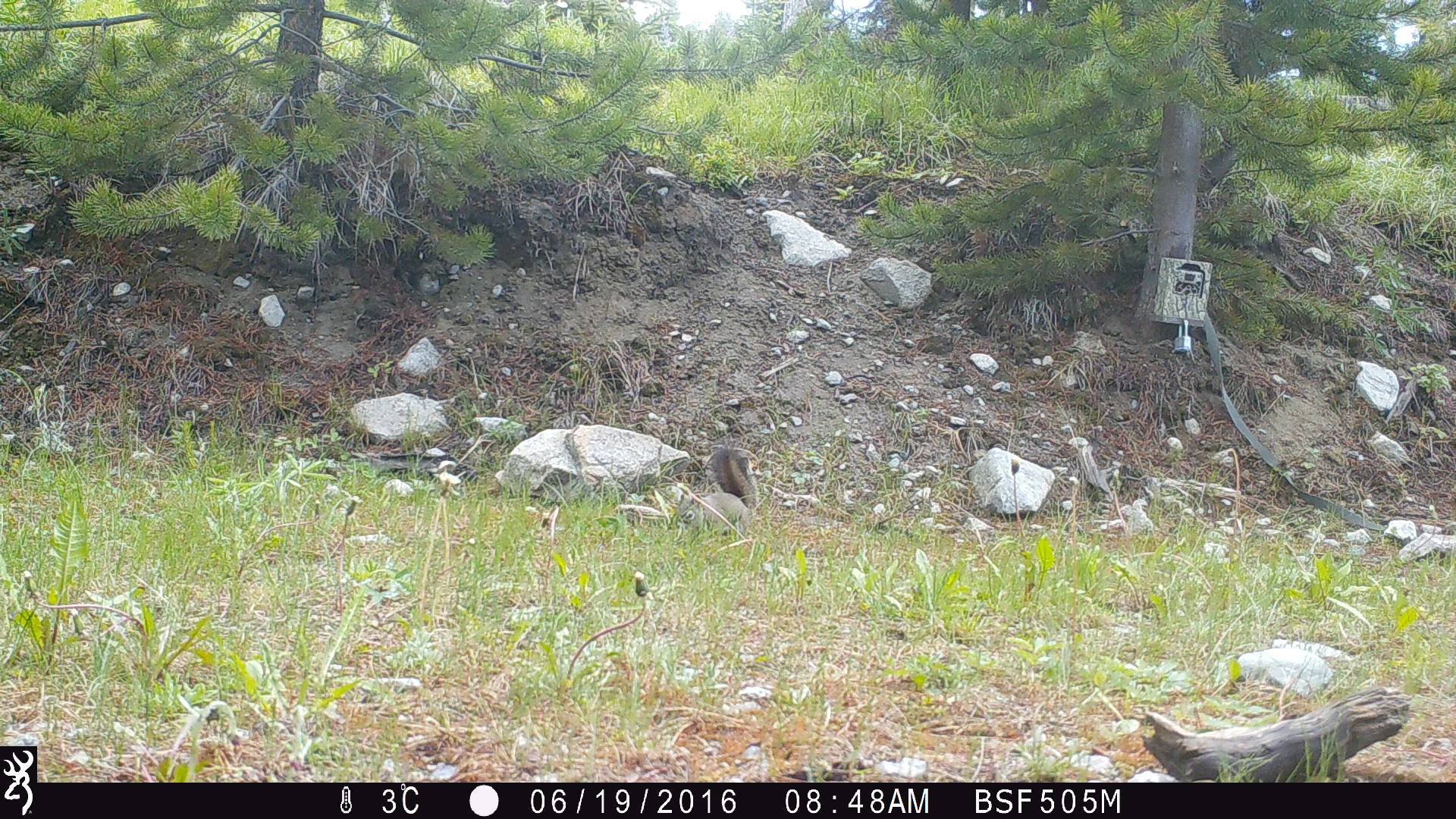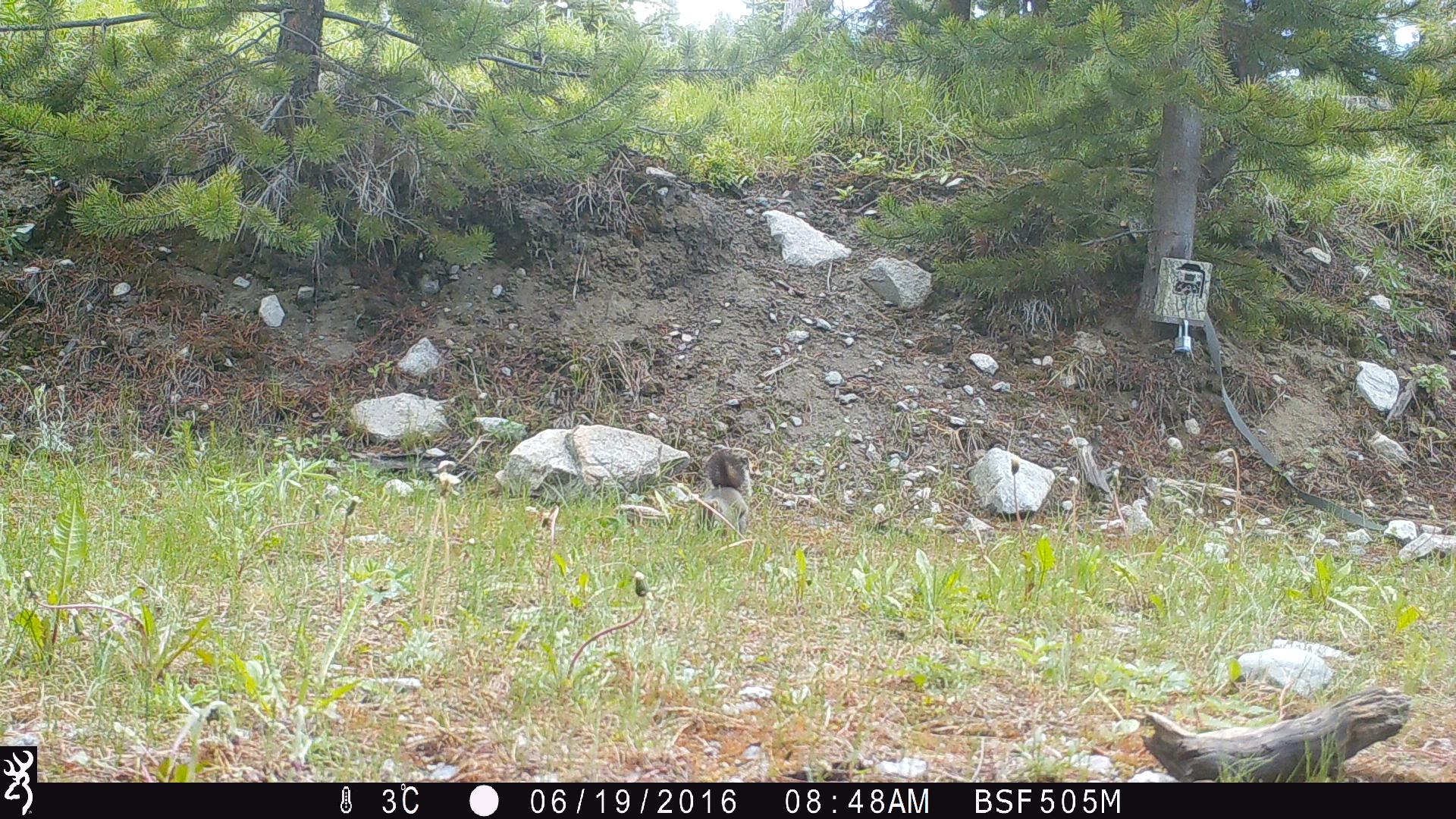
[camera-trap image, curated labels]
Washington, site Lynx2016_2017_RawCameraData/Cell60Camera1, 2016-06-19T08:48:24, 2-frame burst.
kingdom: Animalia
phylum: Chordata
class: Mammalia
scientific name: Mammalia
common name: small mammal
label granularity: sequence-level